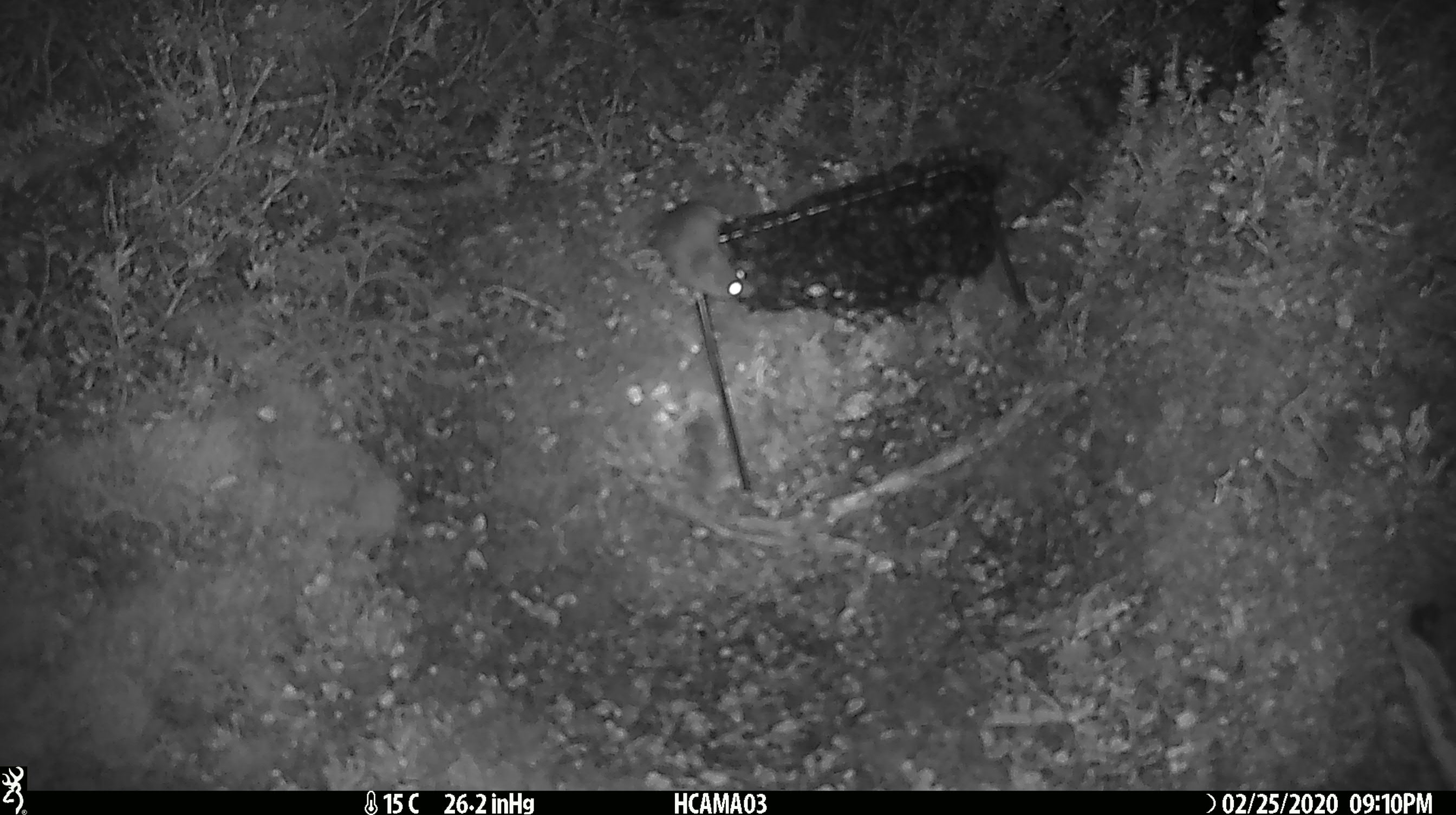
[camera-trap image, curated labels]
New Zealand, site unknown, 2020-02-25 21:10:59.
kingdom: Animalia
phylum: Chordata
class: Mammalia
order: Rodentia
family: Muridae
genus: Mus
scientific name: Mus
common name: mouse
Mouse (Mus).